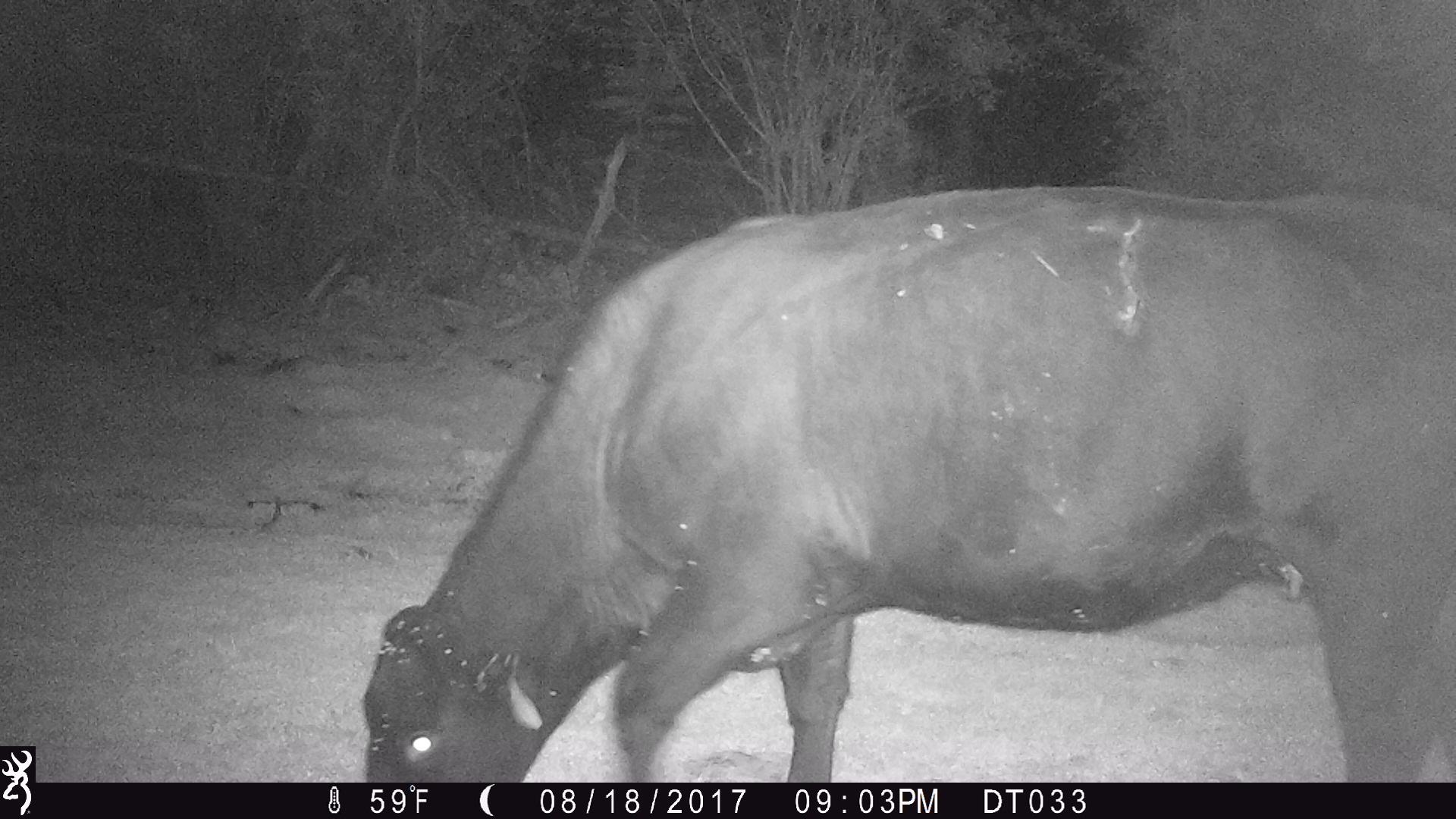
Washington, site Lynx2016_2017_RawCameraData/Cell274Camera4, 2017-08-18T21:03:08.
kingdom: Animalia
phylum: Chordata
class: Mammalia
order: Artiodactyla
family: Bovidae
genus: Bos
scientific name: Bos taurus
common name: domestic cattle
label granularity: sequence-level